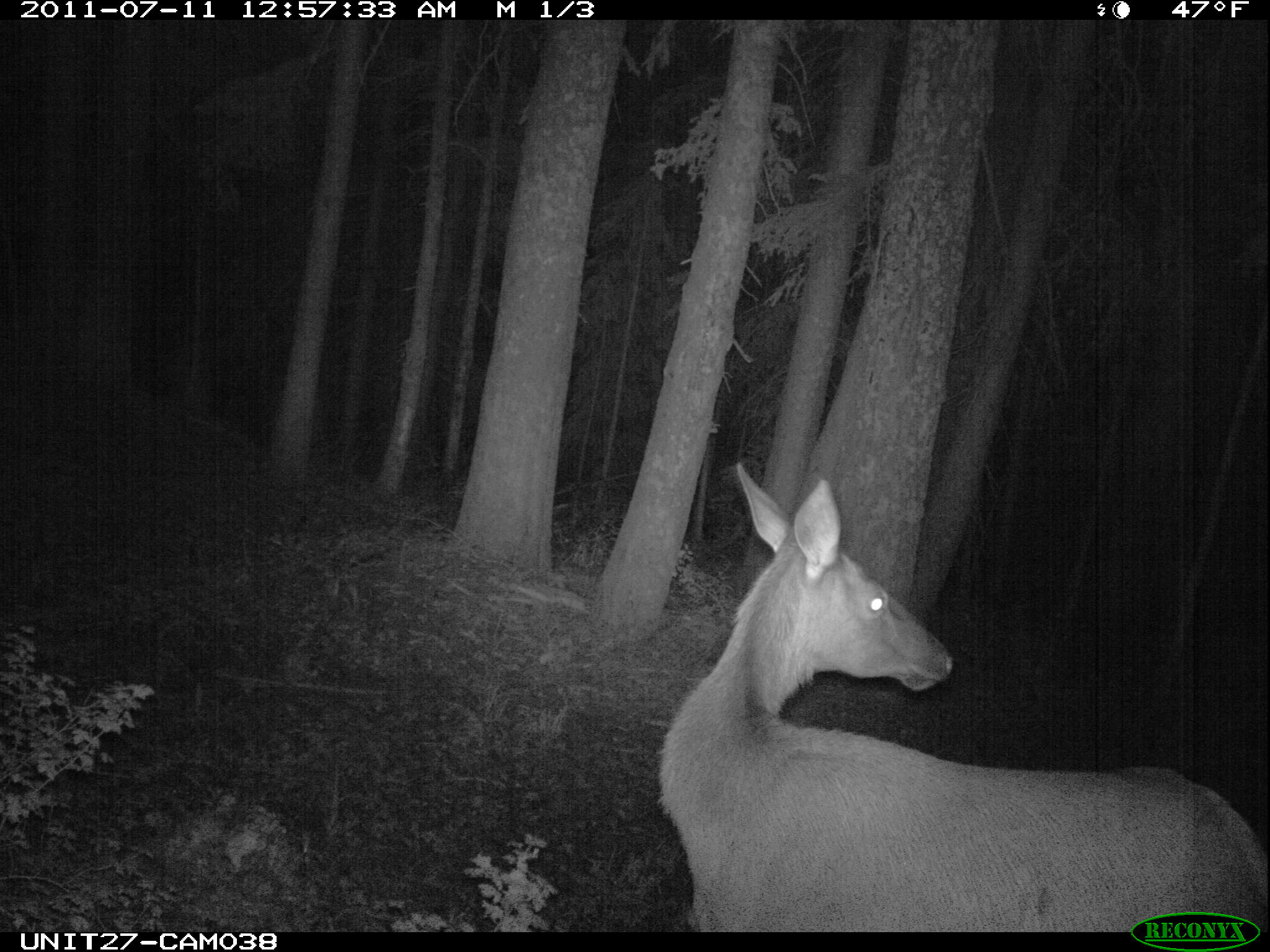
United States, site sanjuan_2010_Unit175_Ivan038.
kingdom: Animalia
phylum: Chordata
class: Mammalia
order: Artiodactyla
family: Cervidae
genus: Cervus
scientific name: Cervus elaphus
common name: red deer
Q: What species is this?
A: Cervus elaphus (red deer).